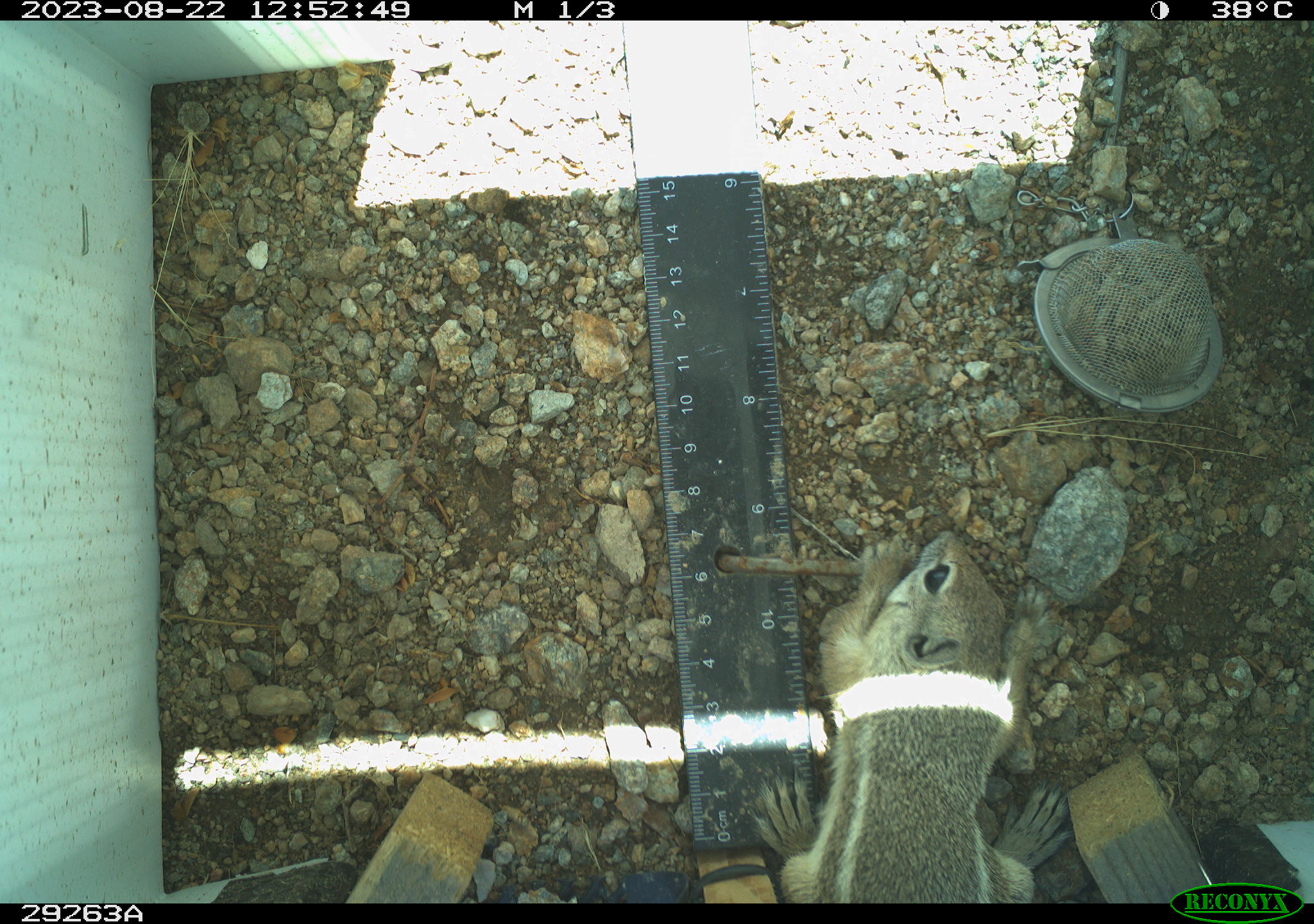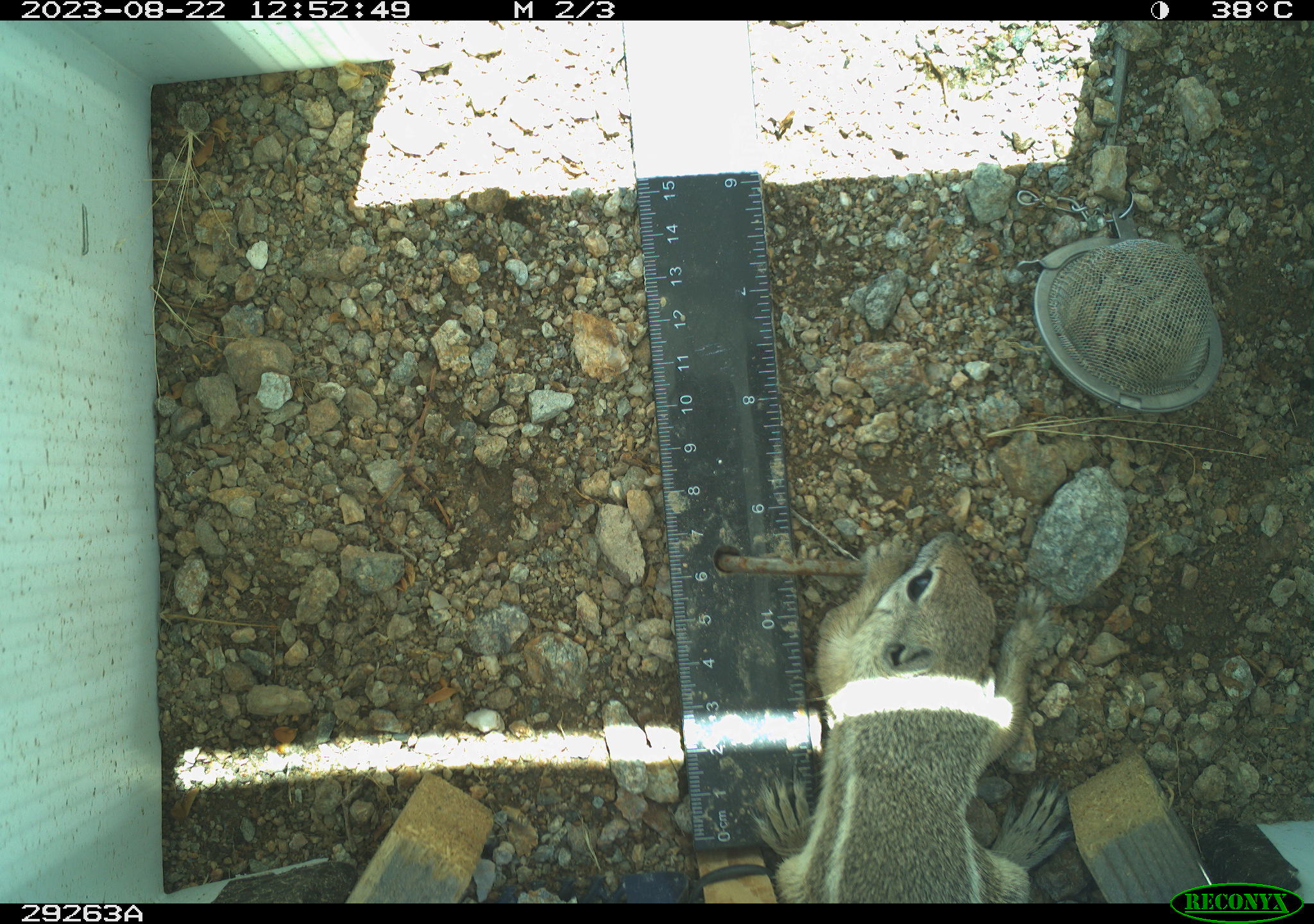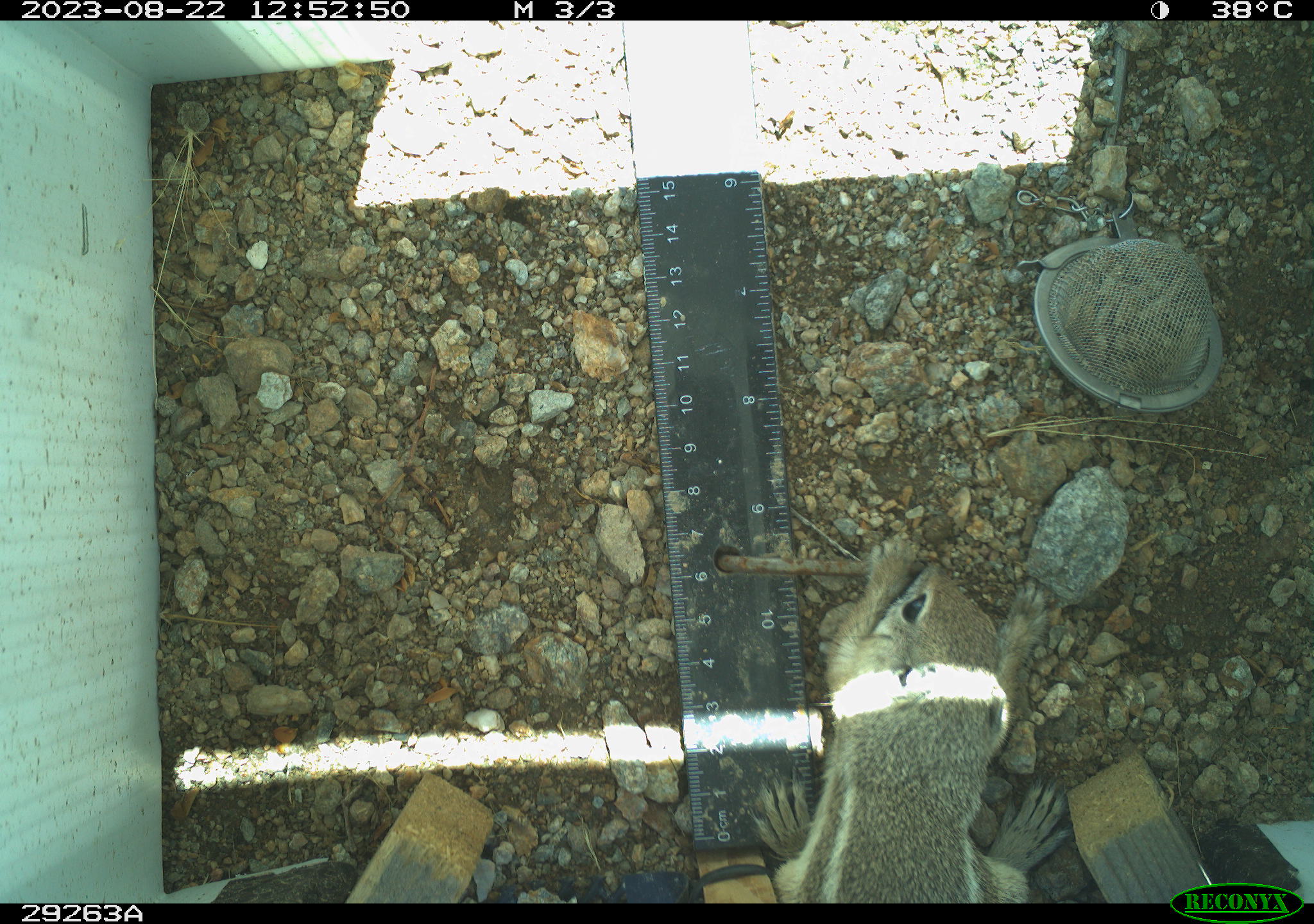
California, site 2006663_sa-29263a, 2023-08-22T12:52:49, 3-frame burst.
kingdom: Animalia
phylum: Chordata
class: Mammalia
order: Rodentia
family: Sciuridae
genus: Ammospermophilus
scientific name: Ammospermophilus leucurus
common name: white-tailed antelope squirrel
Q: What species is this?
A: White-tailed antelope squirrel (Ammospermophilus leucurus).